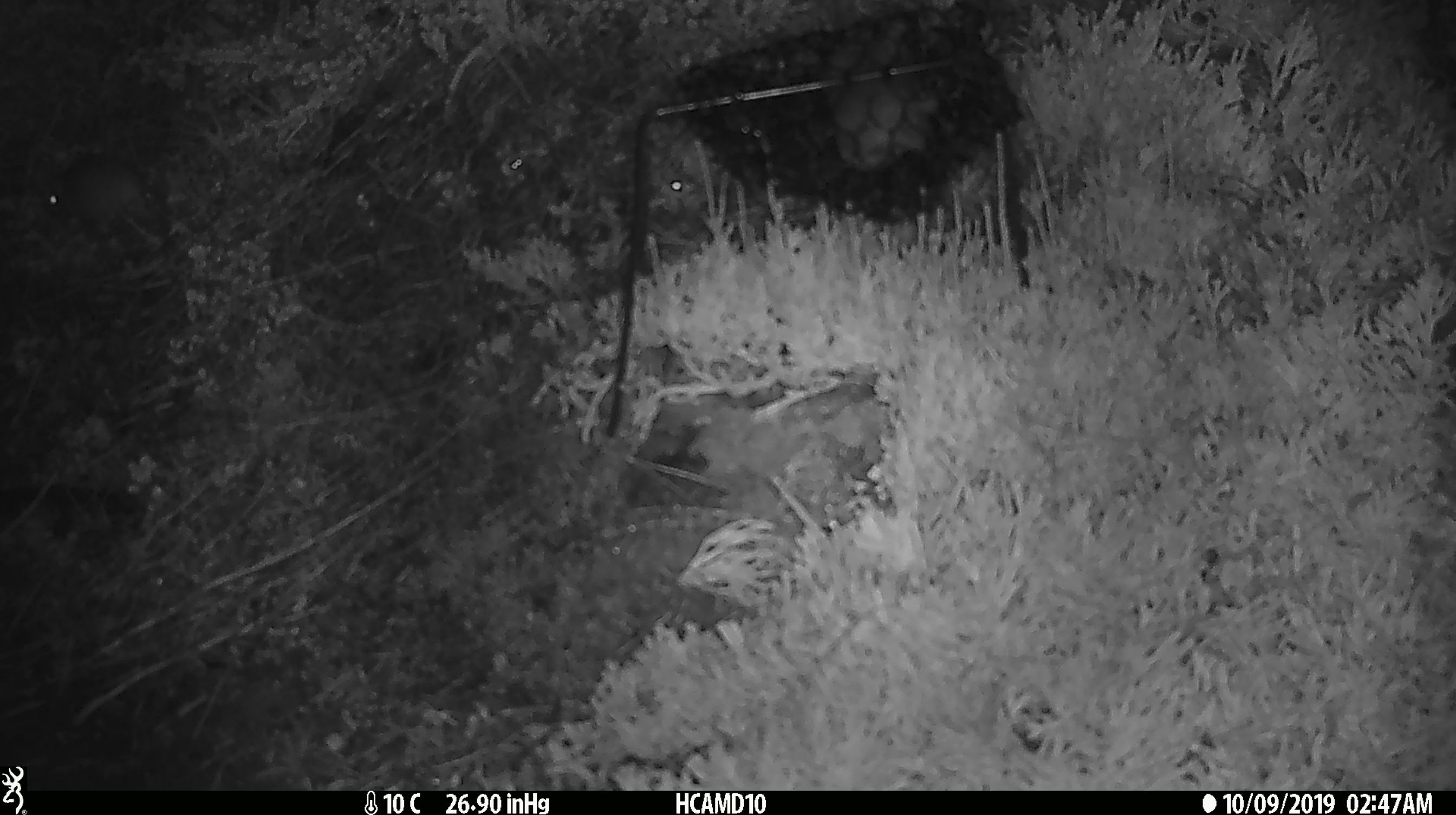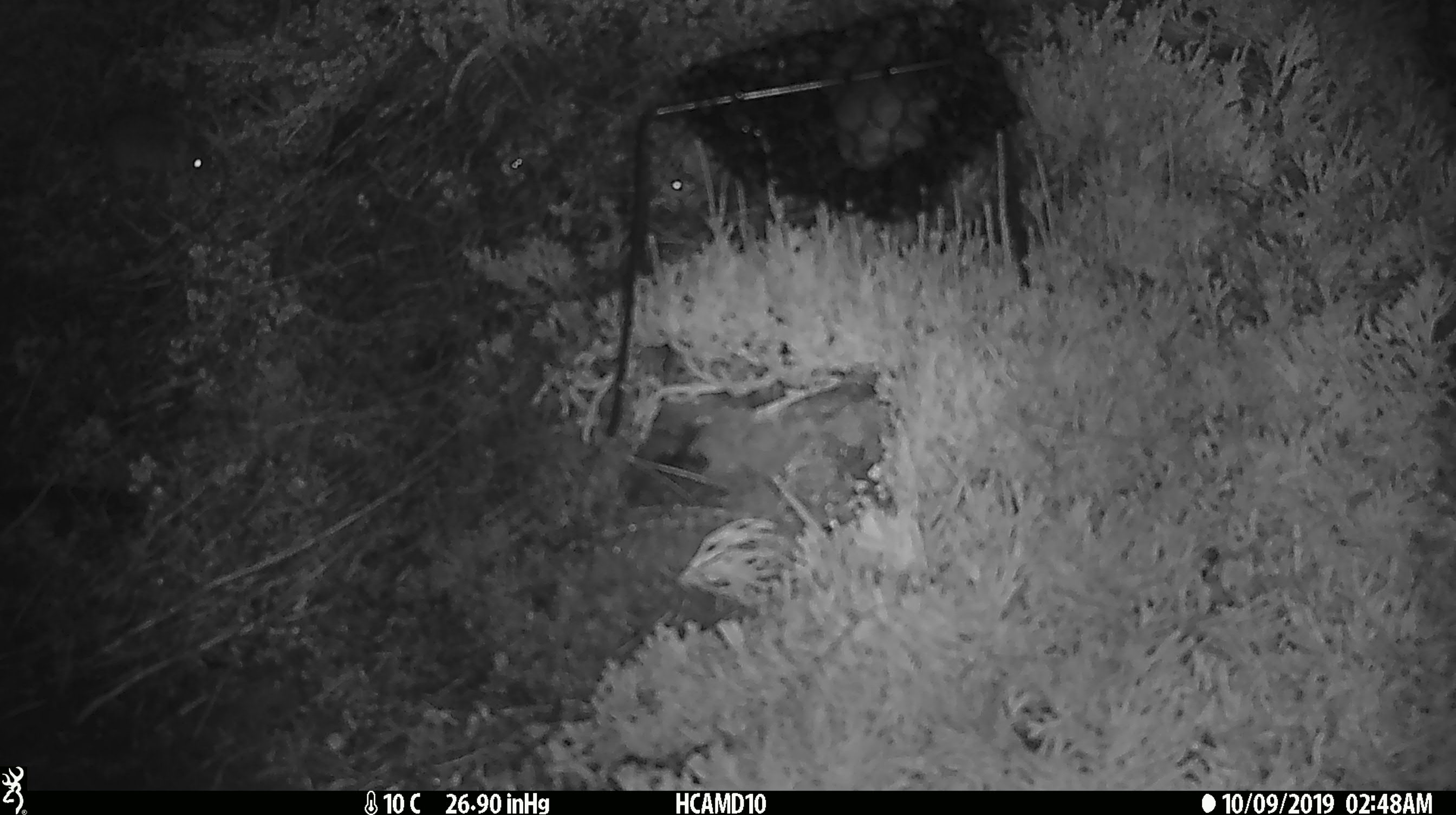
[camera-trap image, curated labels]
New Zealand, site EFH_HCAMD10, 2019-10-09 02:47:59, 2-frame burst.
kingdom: Animalia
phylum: Chordata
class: Mammalia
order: Rodentia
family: Muridae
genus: Mus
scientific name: Mus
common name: mouse